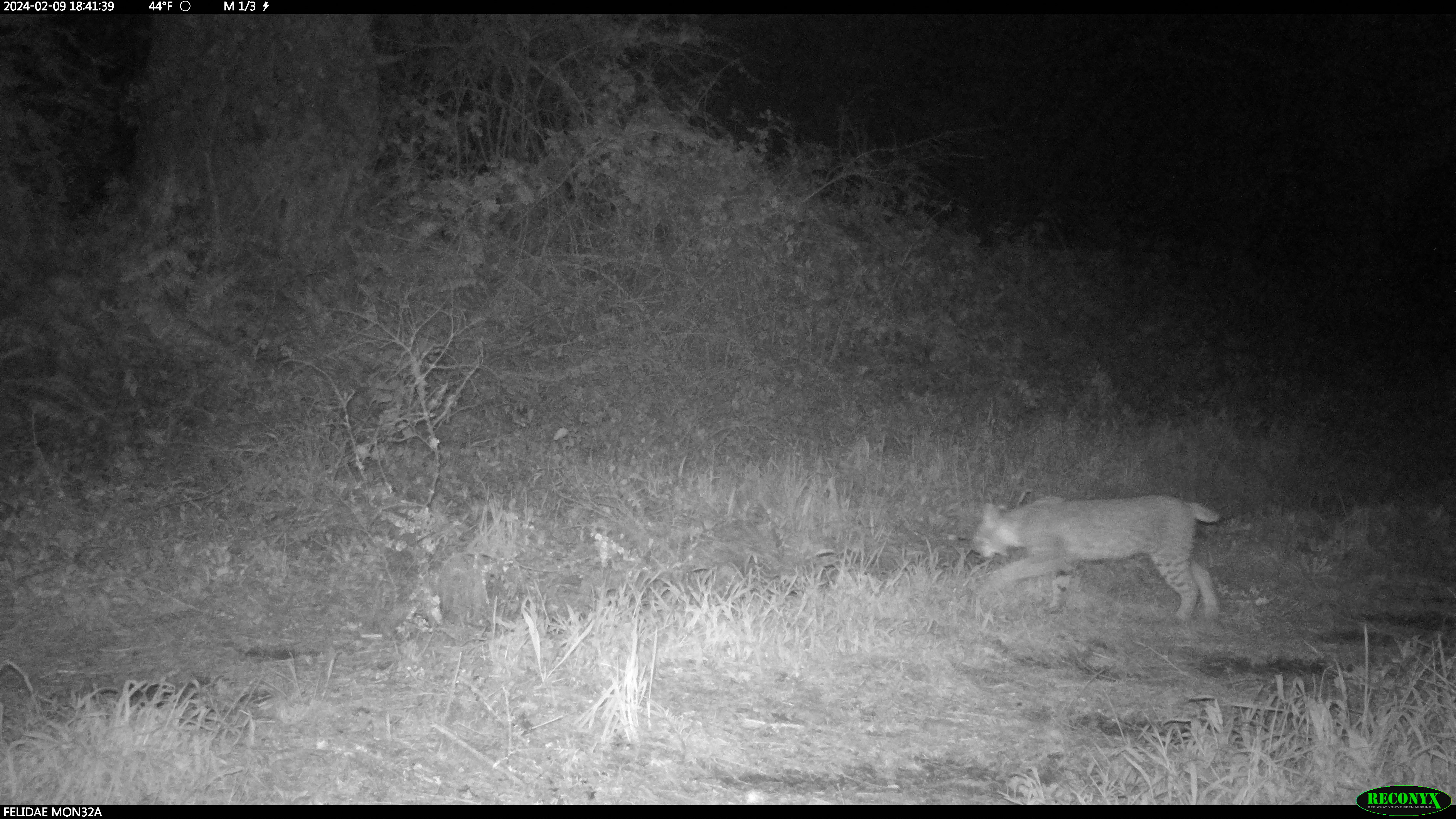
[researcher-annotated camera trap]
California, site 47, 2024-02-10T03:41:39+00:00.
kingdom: Animalia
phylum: Chordata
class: Mammalia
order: Carnivora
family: Felidae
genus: Lynx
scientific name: Lynx rufus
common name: bobcat